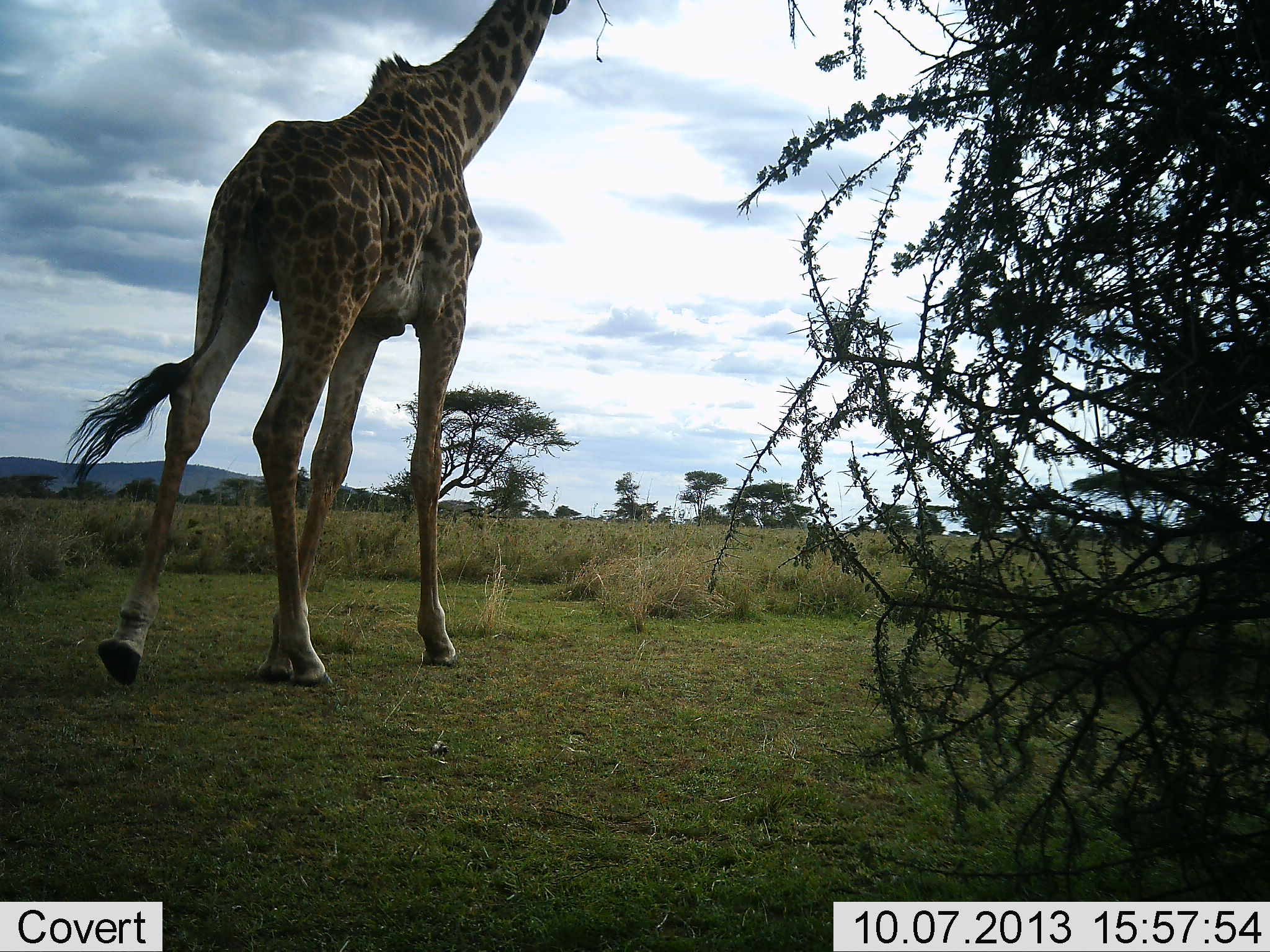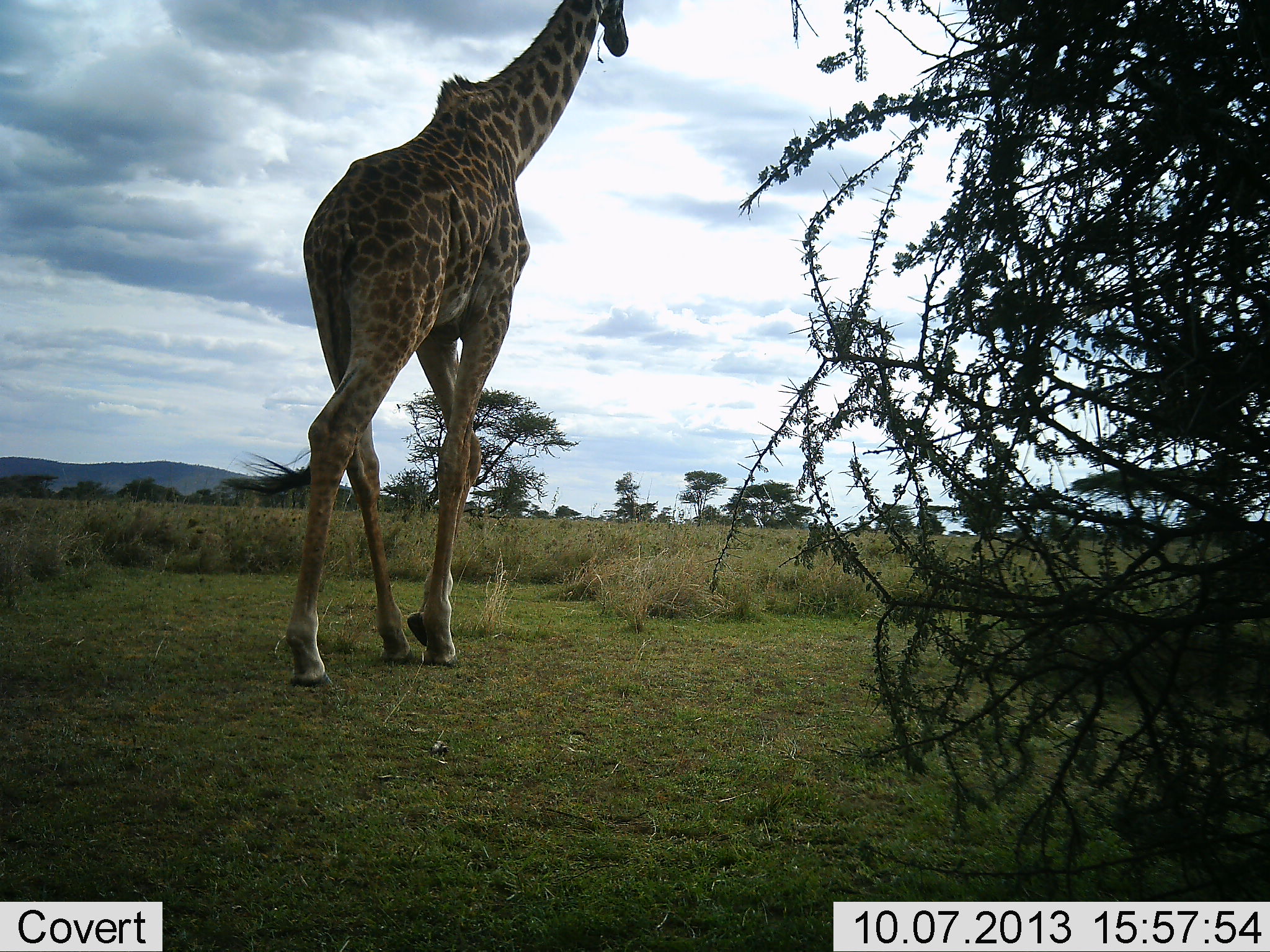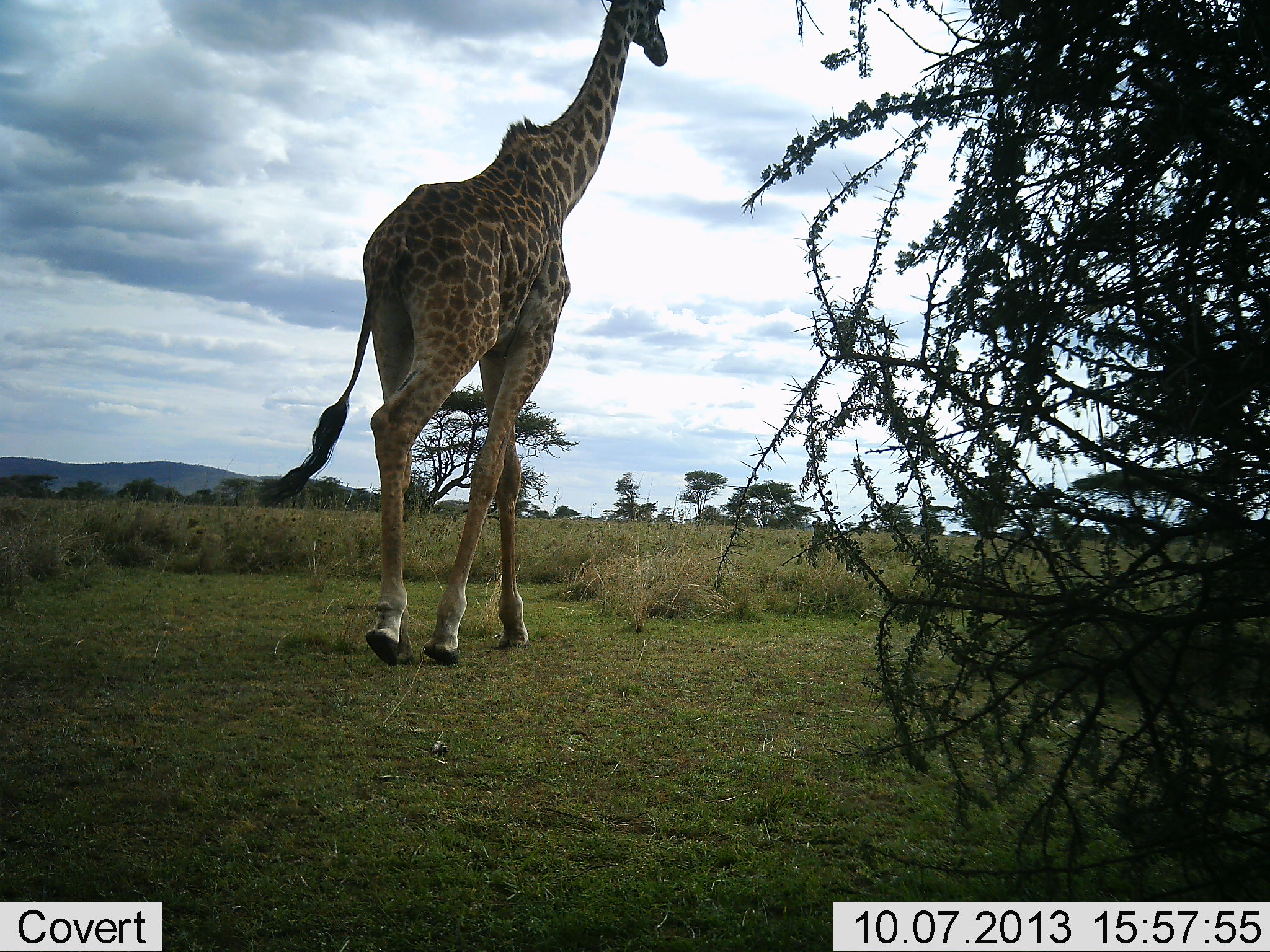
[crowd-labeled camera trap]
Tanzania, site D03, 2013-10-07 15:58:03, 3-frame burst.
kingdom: Animalia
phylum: Chordata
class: Mammalia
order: Artiodactyla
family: Giraffidae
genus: Giraffa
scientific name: Giraffa camelopardalis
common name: giraffe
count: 1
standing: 6%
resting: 0%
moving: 100%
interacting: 0%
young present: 0%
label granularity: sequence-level